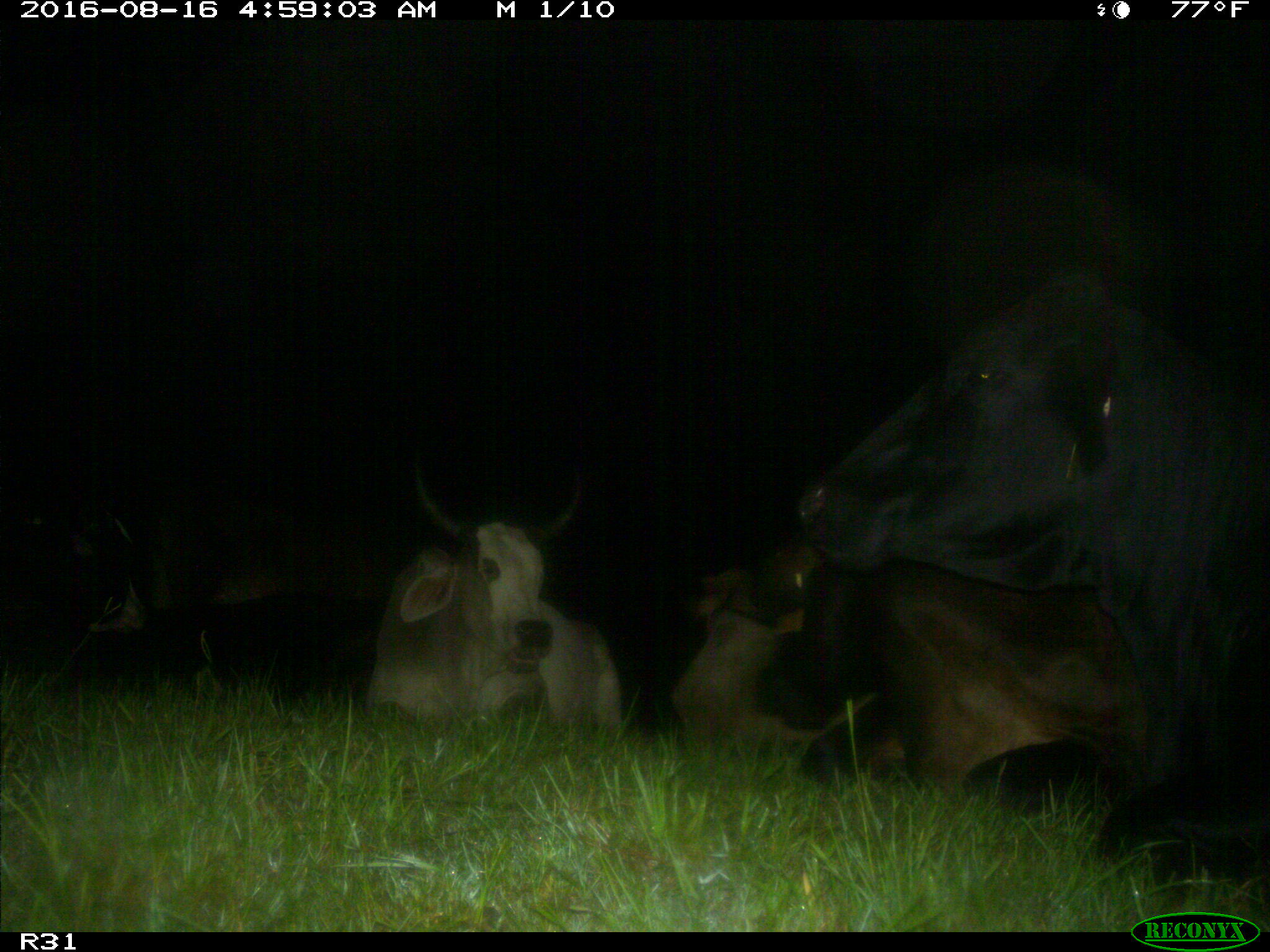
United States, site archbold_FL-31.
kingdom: Animalia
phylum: Chordata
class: Mammalia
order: Artiodactyla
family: Bovidae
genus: Bos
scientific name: Bos taurus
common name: domestic cow